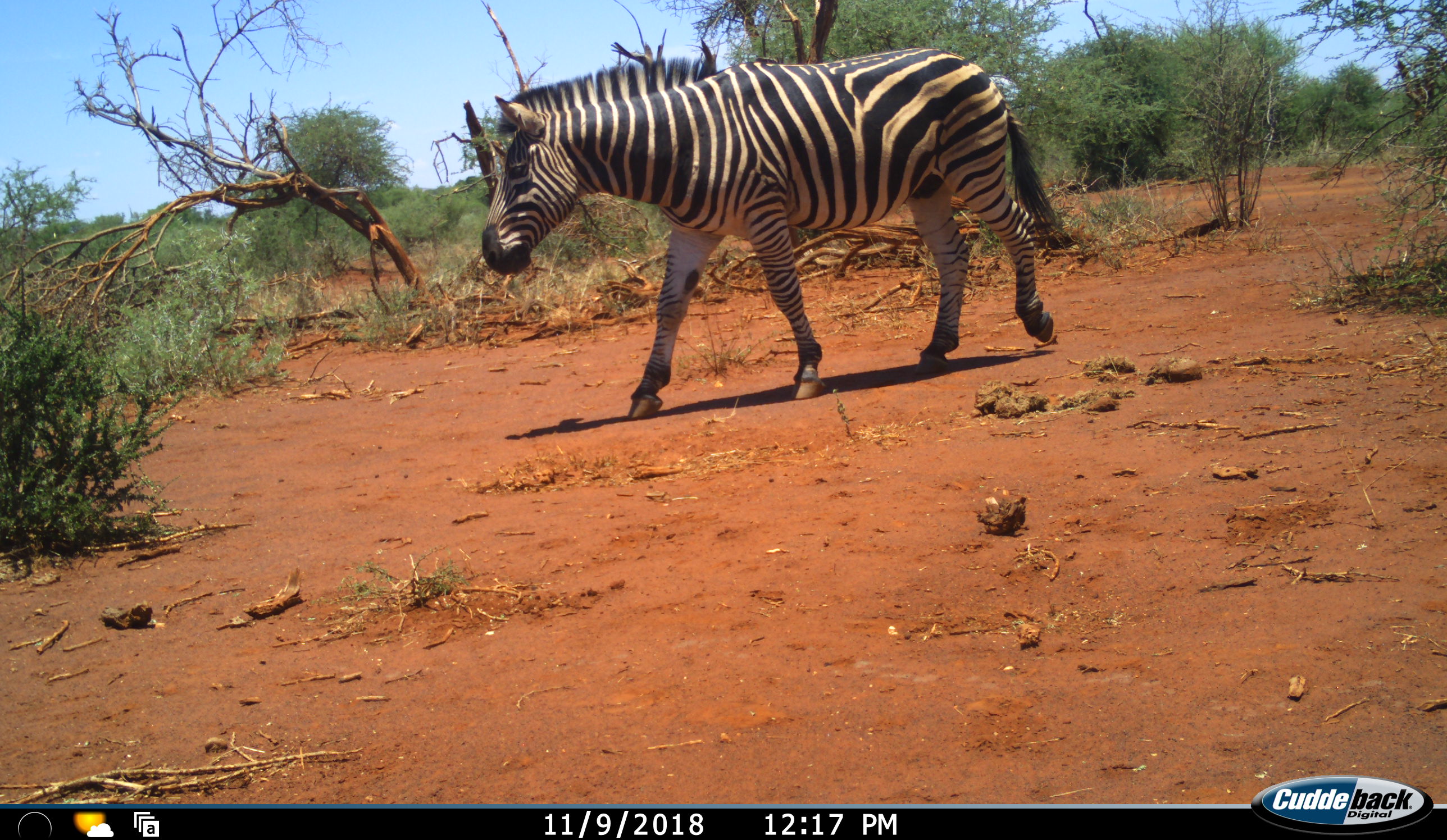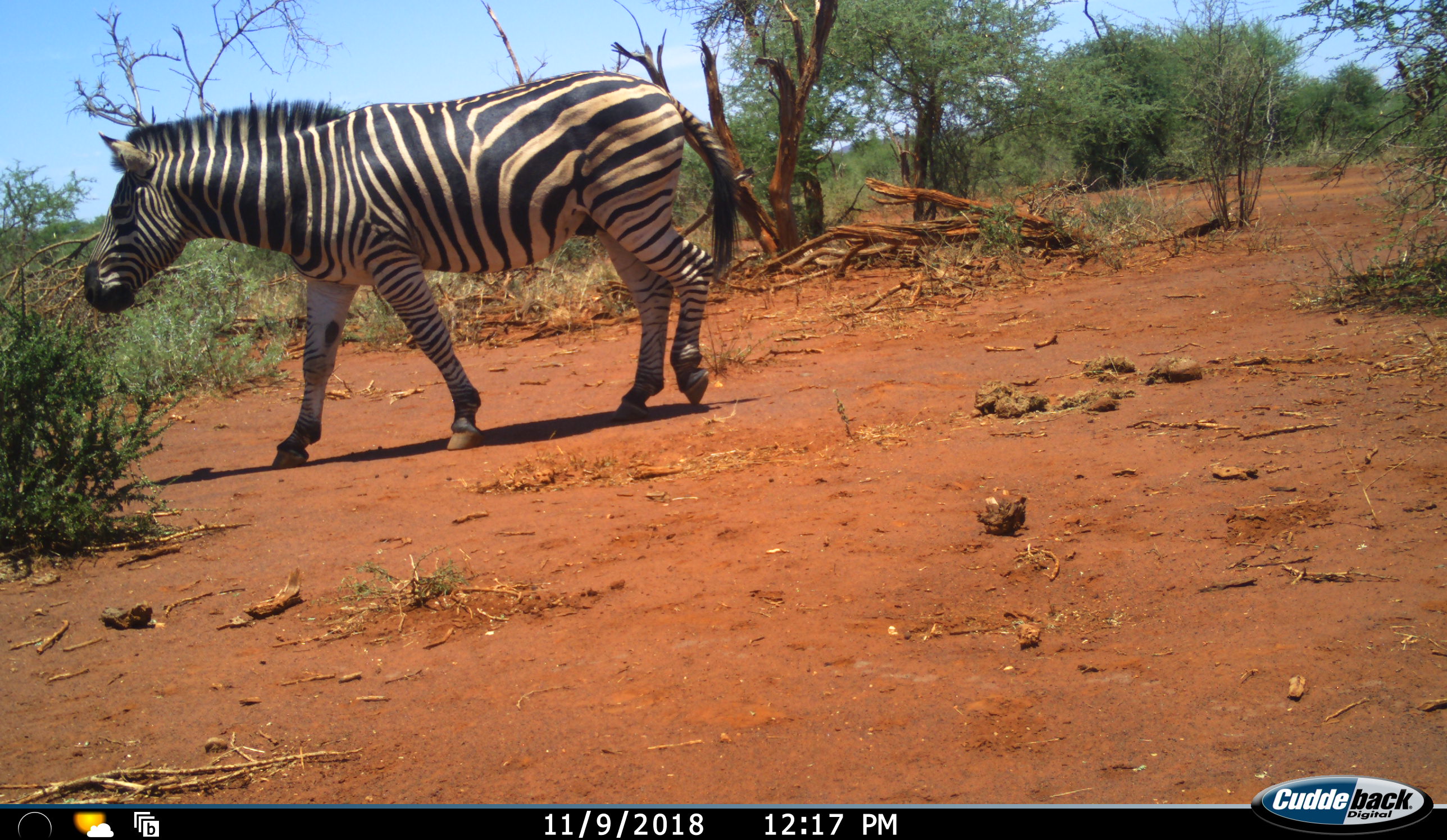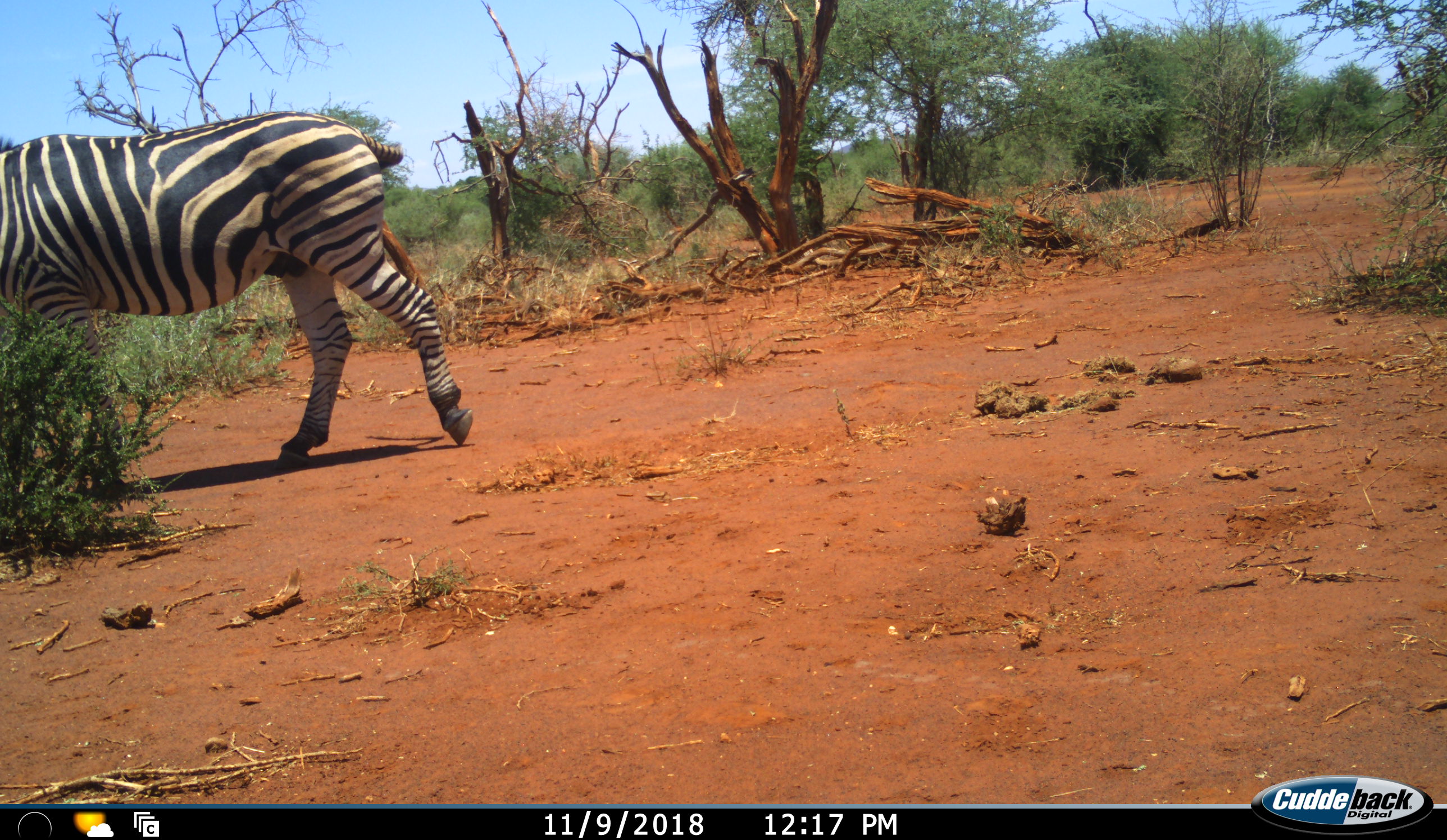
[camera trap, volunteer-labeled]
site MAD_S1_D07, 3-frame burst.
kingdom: Animalia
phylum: Chordata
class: Mammalia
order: Perissodactyla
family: Equidae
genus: Equus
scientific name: Equus quagga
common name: plains zebra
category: zebraplains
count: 1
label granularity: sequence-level